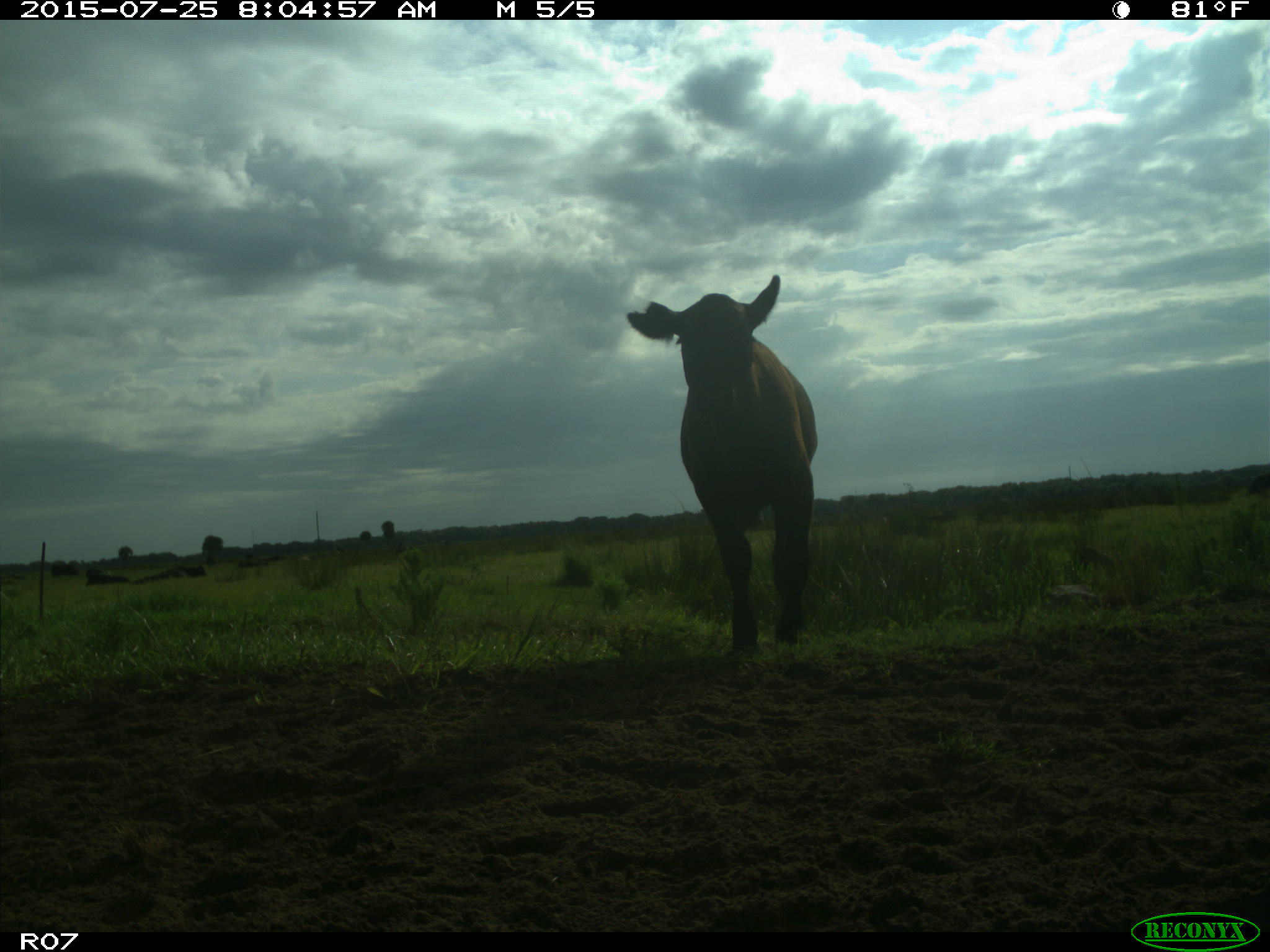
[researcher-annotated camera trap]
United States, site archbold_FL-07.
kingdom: Animalia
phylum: Chordata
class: Mammalia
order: Artiodactyla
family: Bovidae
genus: Bos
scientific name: Bos taurus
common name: domestic cow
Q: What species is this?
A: Bos taurus (domestic cow).